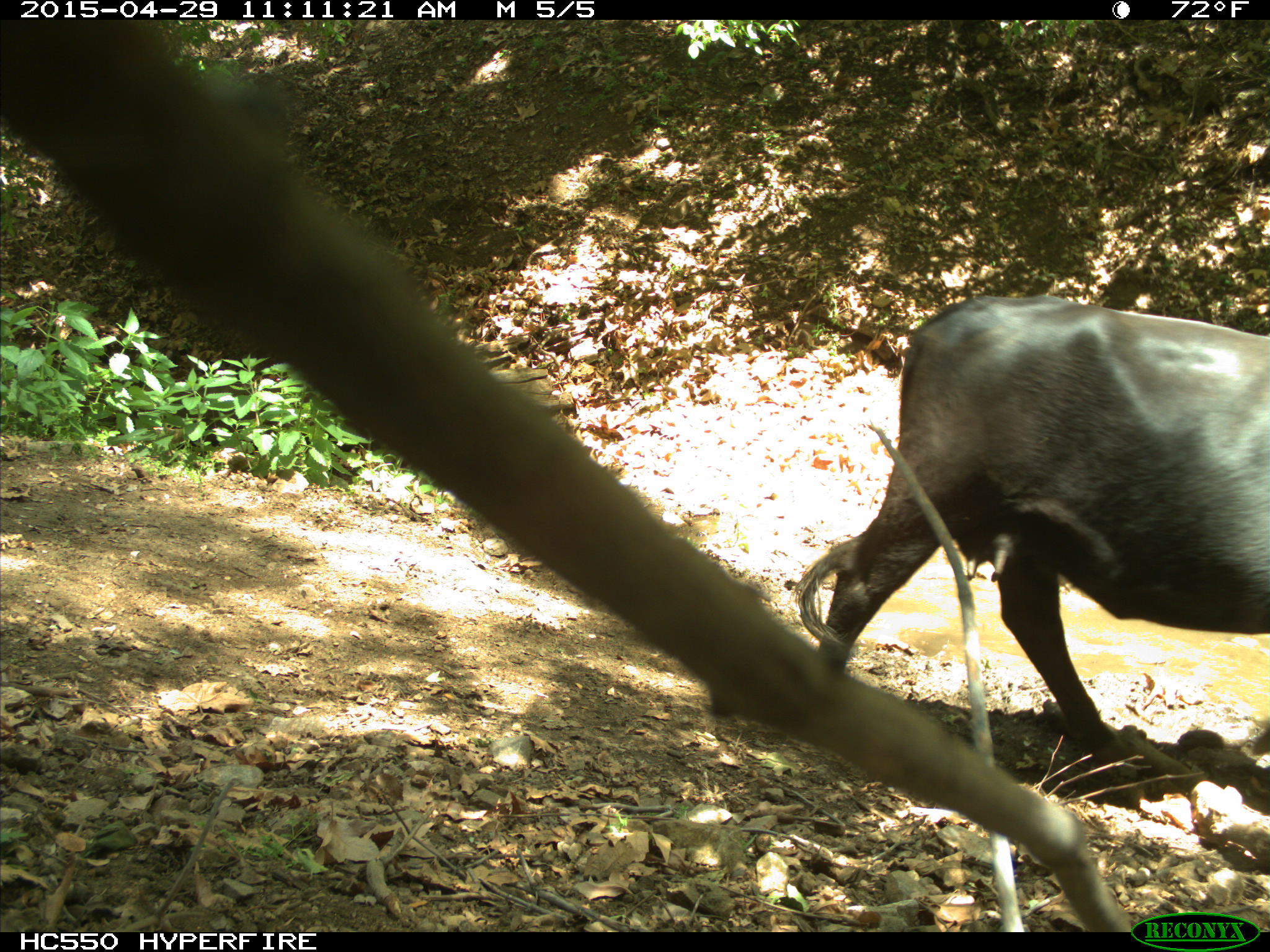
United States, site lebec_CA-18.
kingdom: Animalia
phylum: Chordata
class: Mammalia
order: Artiodactyla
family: Bovidae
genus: Bos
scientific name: Bos taurus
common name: domestic cow